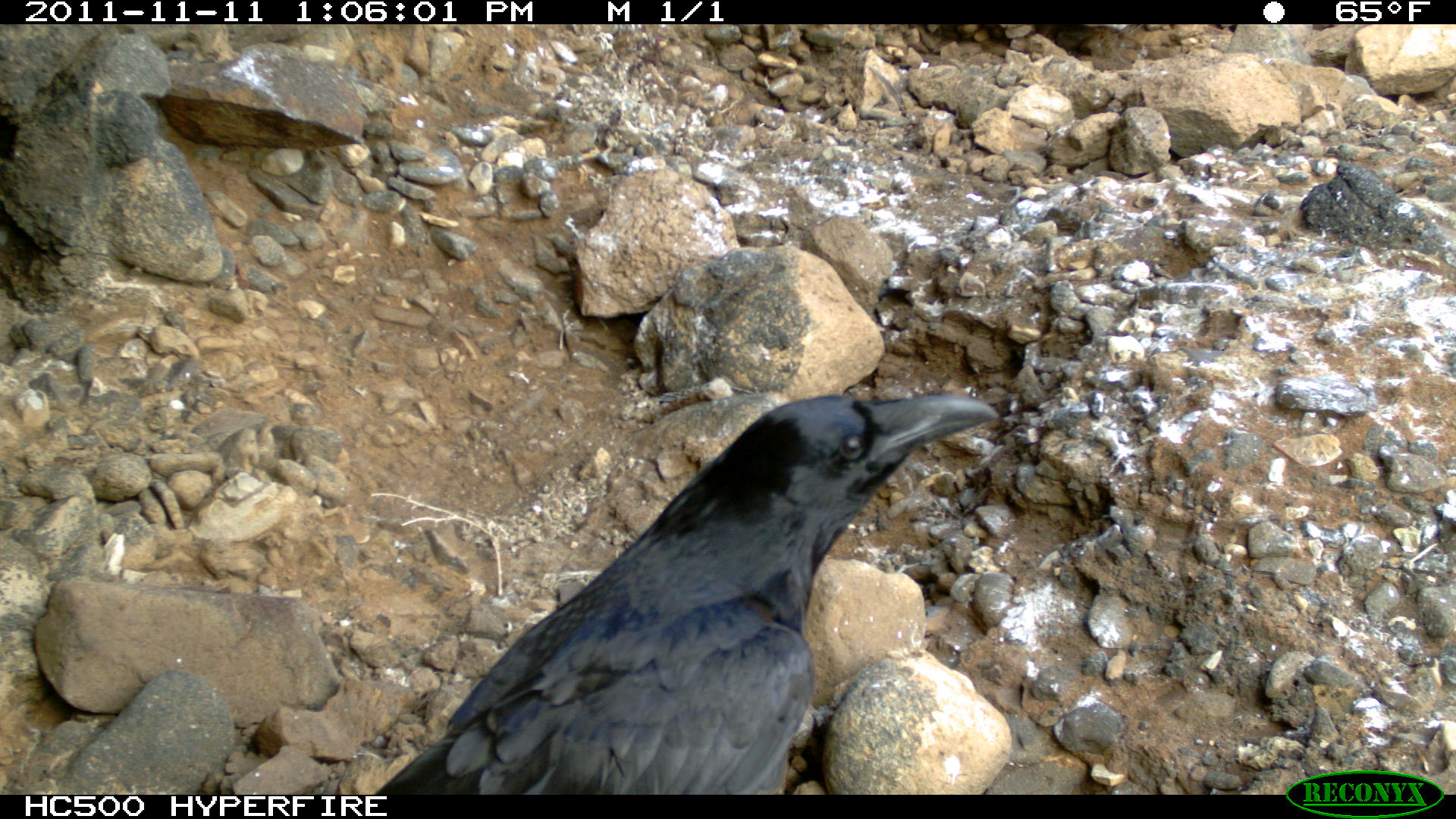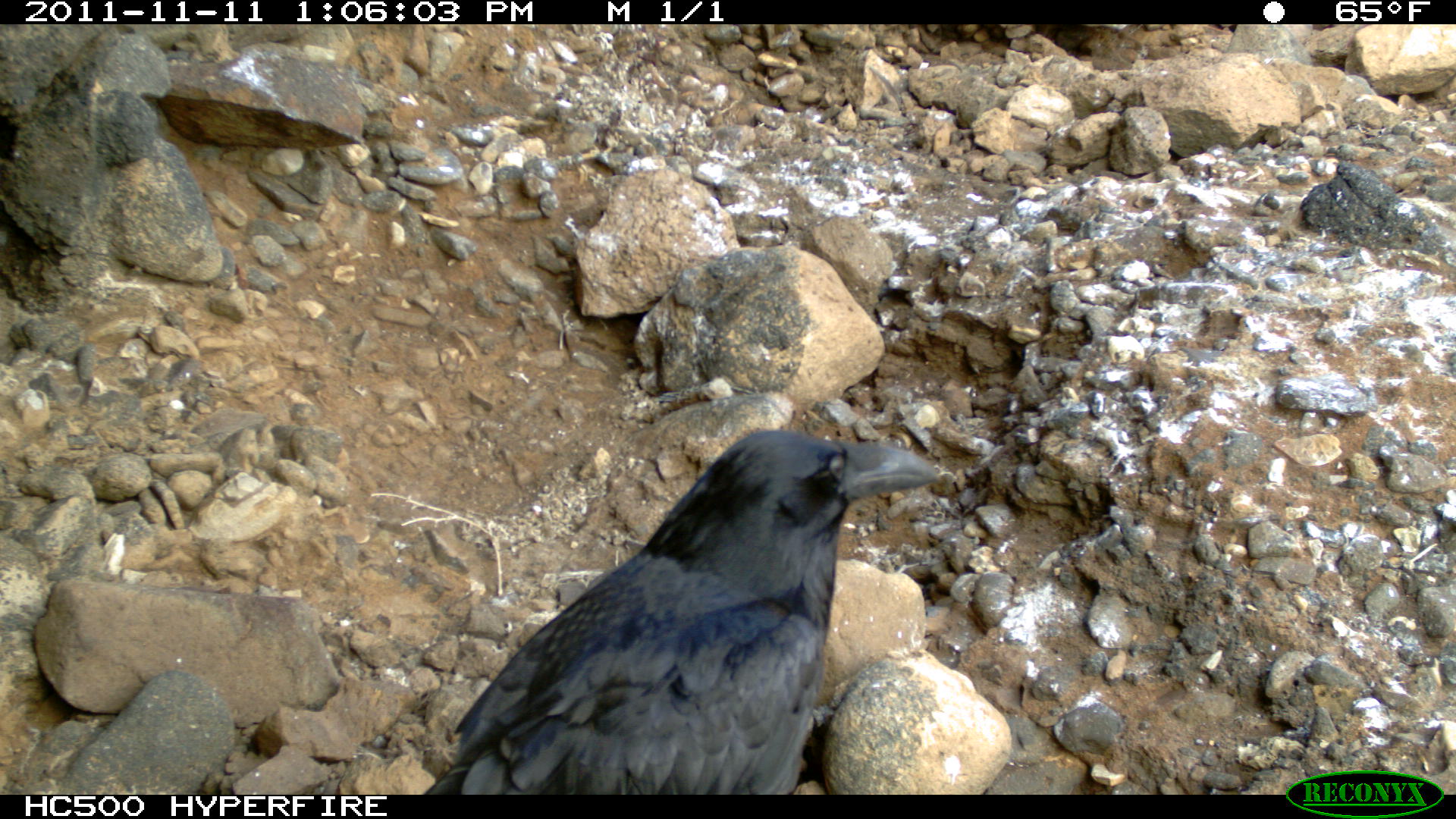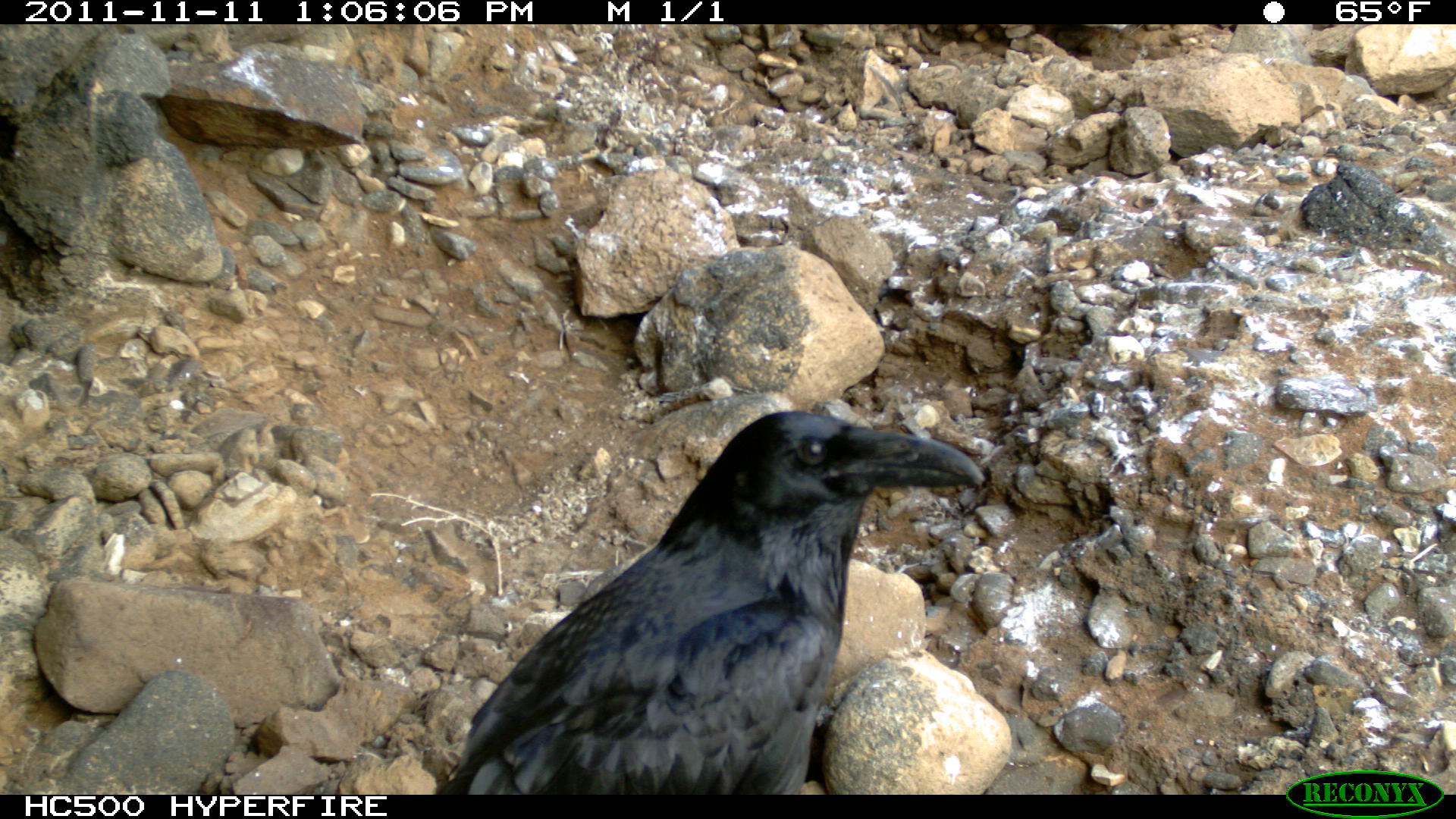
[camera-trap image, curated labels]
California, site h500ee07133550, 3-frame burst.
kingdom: Animalia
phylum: Chordata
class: Aves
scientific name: Aves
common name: bird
Bird (Aves).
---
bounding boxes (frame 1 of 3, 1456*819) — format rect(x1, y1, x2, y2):
bird: rect(374, 393, 1000, 794)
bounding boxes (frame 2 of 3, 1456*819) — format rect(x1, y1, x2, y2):
bird: rect(422, 428, 938, 794)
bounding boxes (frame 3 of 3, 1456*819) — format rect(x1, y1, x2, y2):
bird: rect(438, 409, 984, 794)